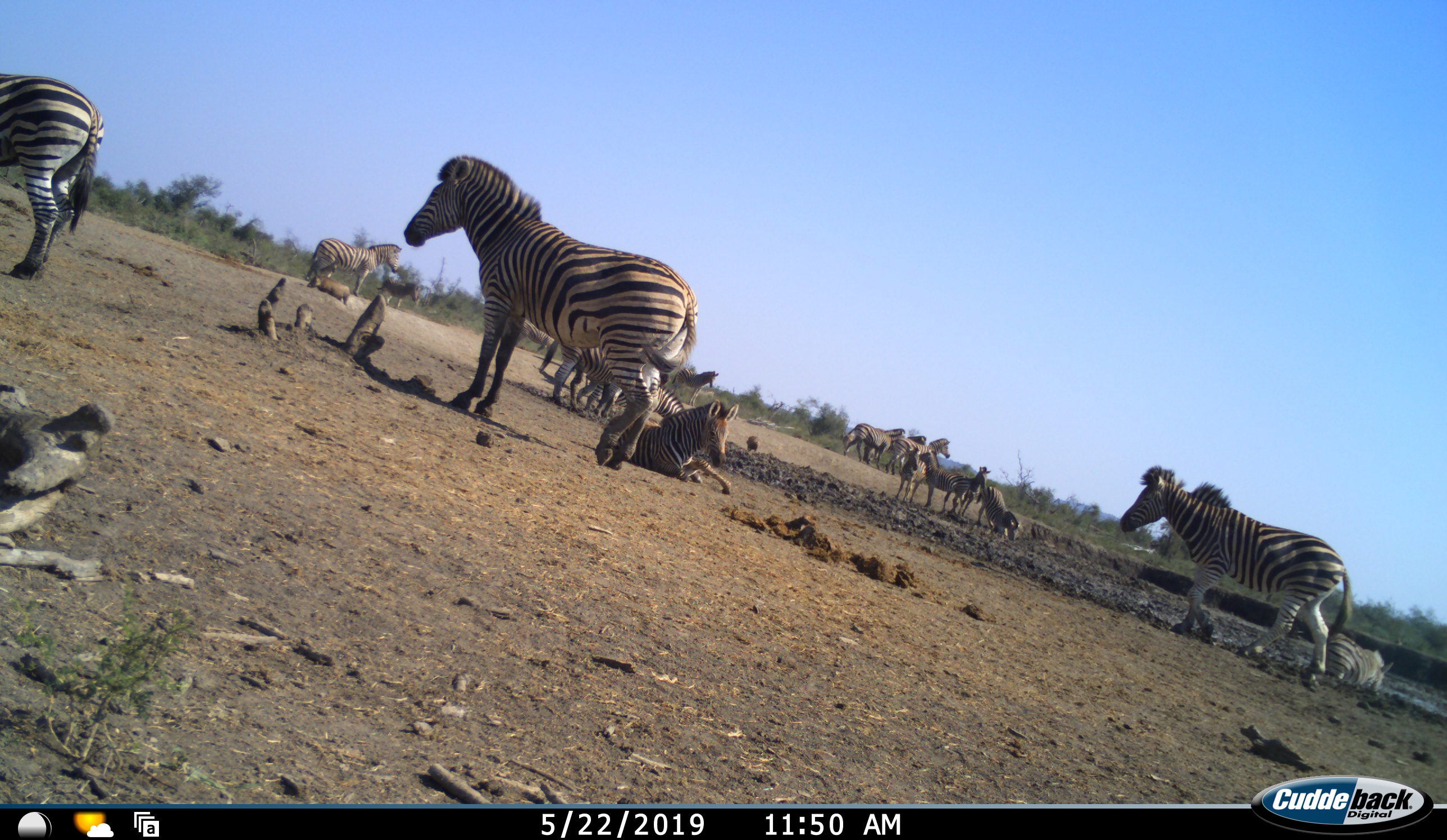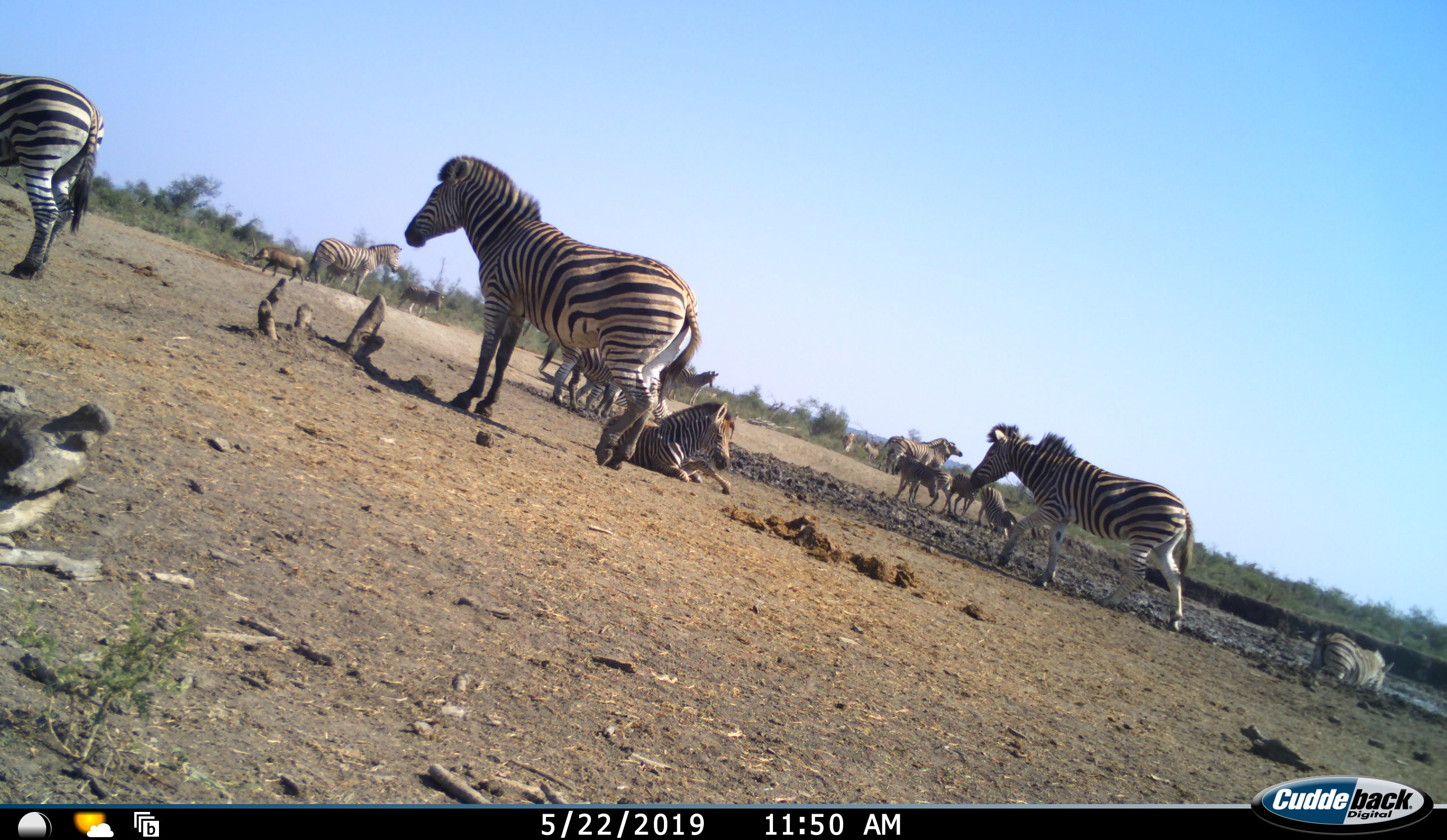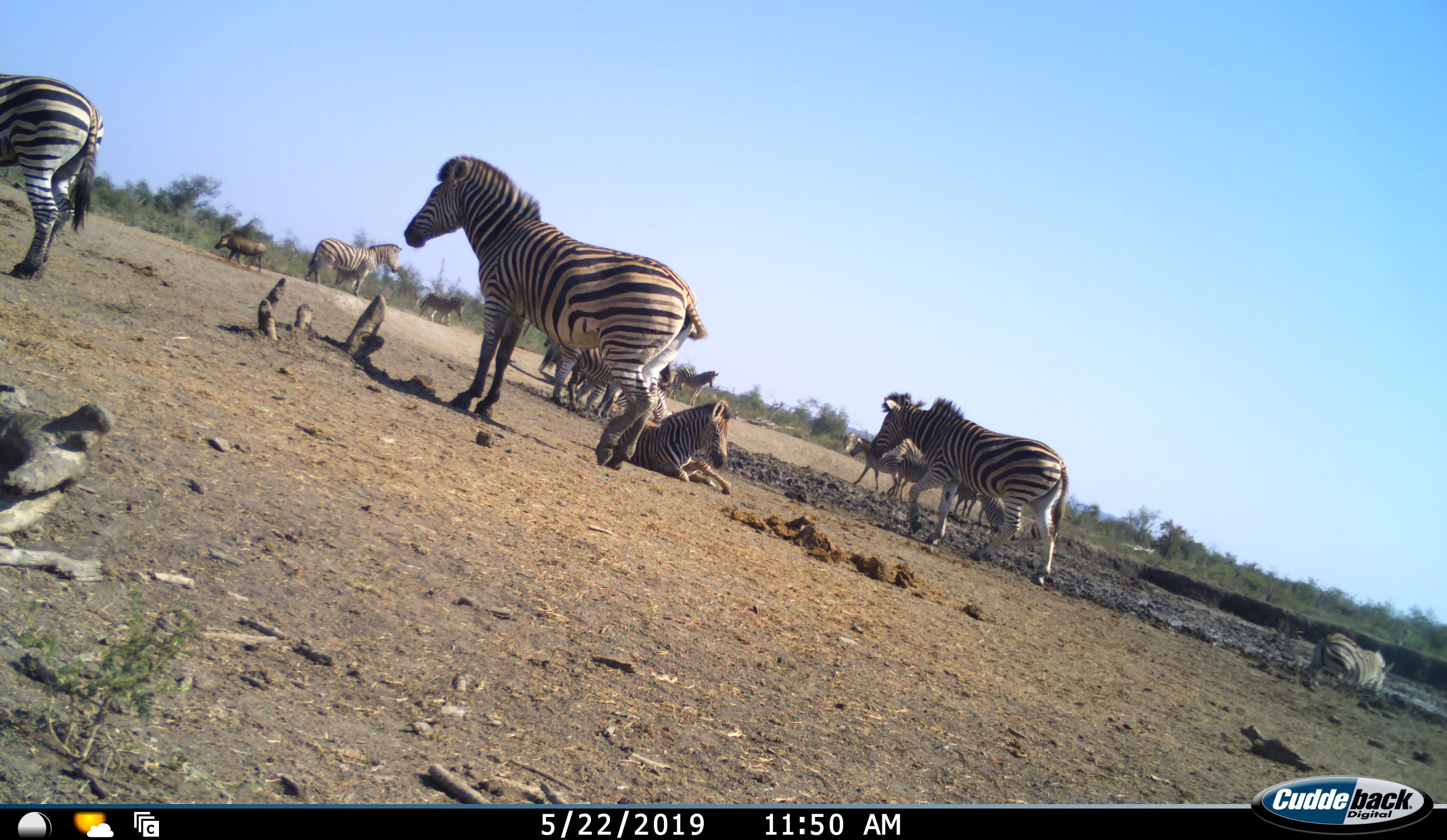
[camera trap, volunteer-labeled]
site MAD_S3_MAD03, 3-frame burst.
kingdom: Animalia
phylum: Chordata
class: Mammalia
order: Perissodactyla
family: Equidae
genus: Equus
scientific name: Equus quagga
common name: plains zebra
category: zebraplains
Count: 11-50.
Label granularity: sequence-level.